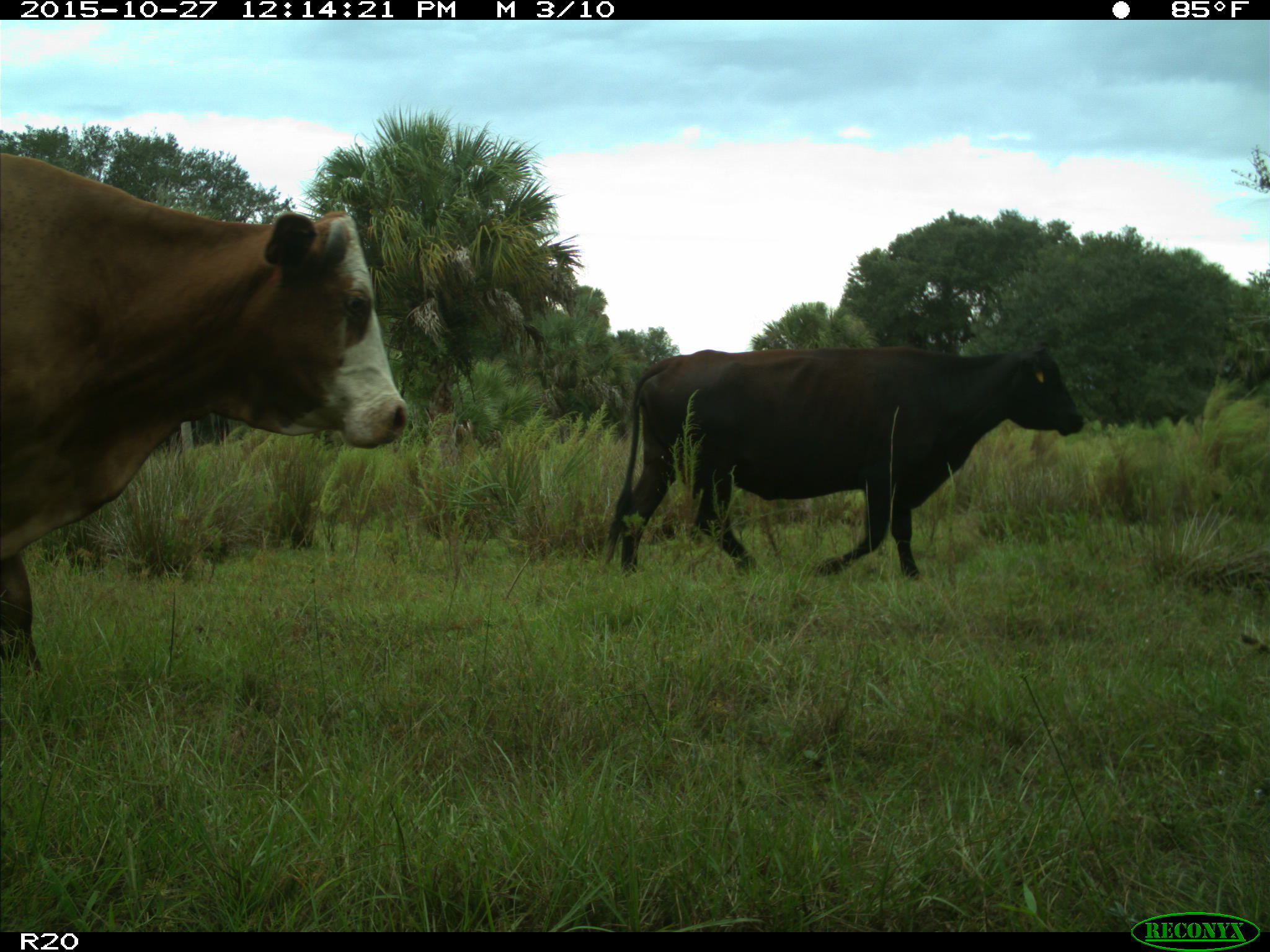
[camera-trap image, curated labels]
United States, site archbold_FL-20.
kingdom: Animalia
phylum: Chordata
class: Mammalia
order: Artiodactyla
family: Bovidae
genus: Bos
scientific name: Bos taurus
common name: domestic cow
Bos taurus (domestic cow).